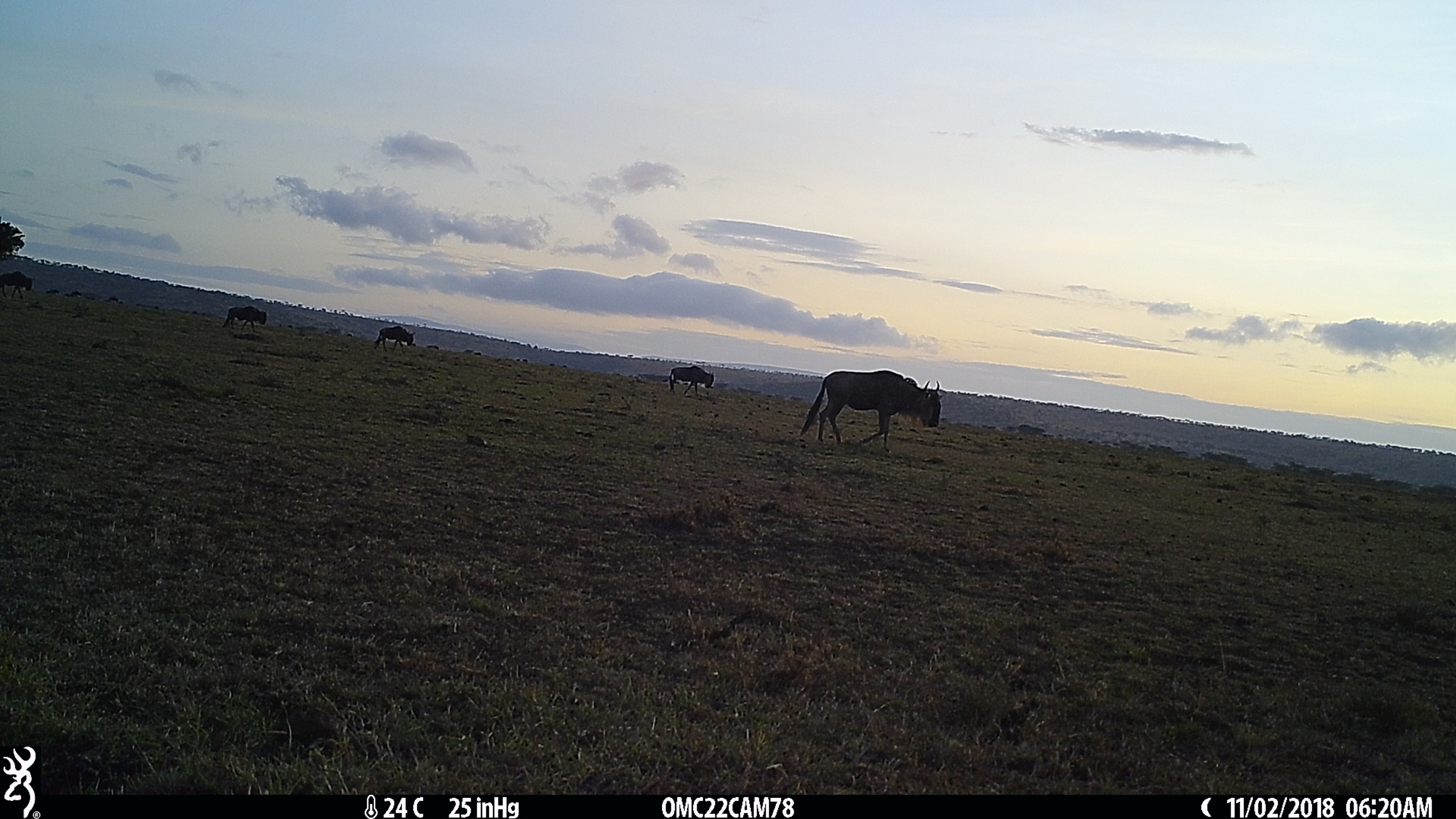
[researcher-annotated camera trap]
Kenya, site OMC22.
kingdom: Animalia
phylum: Chordata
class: Mammalia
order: Artiodactyla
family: Bovidae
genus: Connochaetes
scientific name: Connochaetes taurinus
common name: blue wildebeest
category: wildebeest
Wildebeest (blue wildebeest) (Connochaetes taurinus).